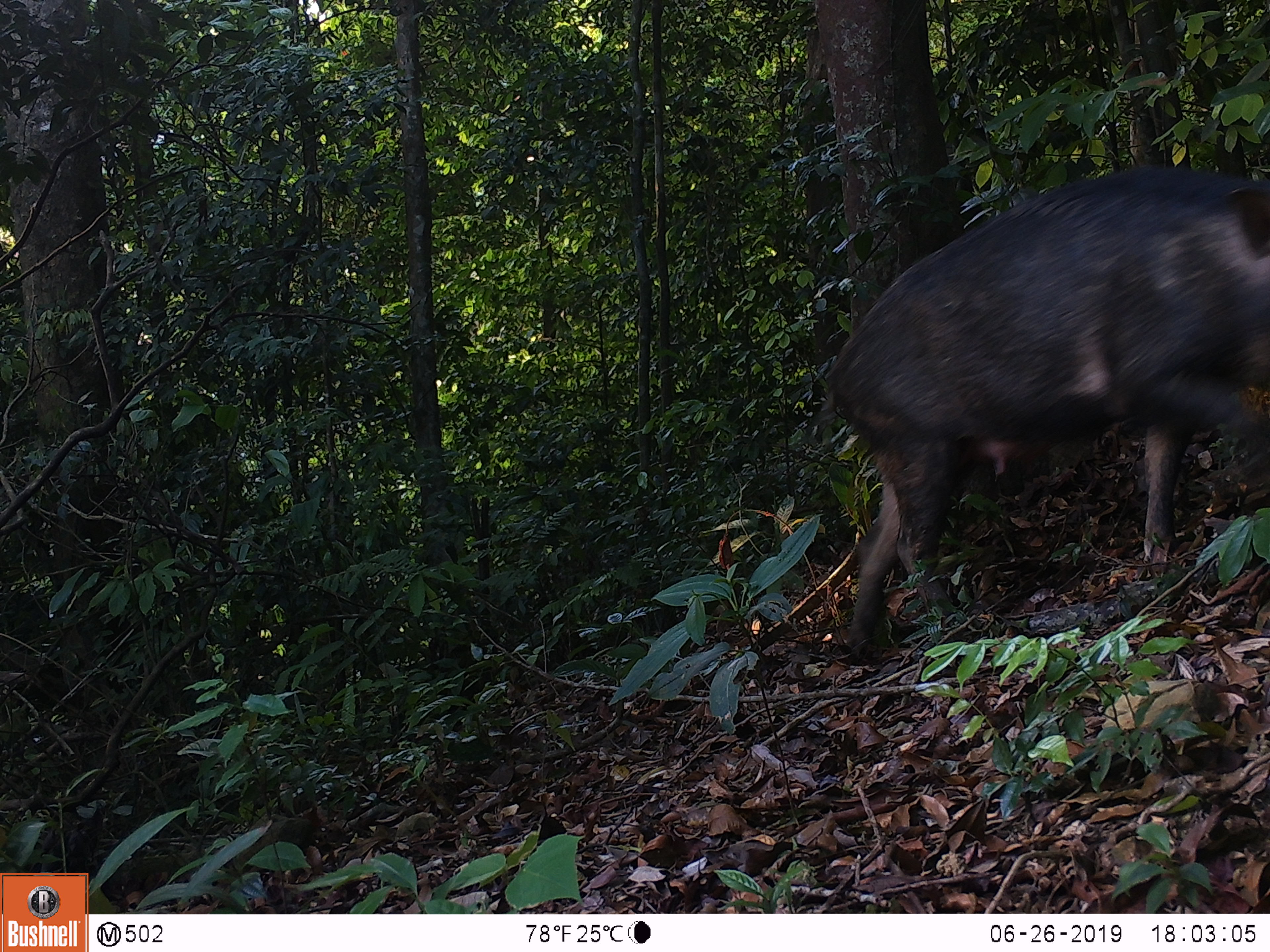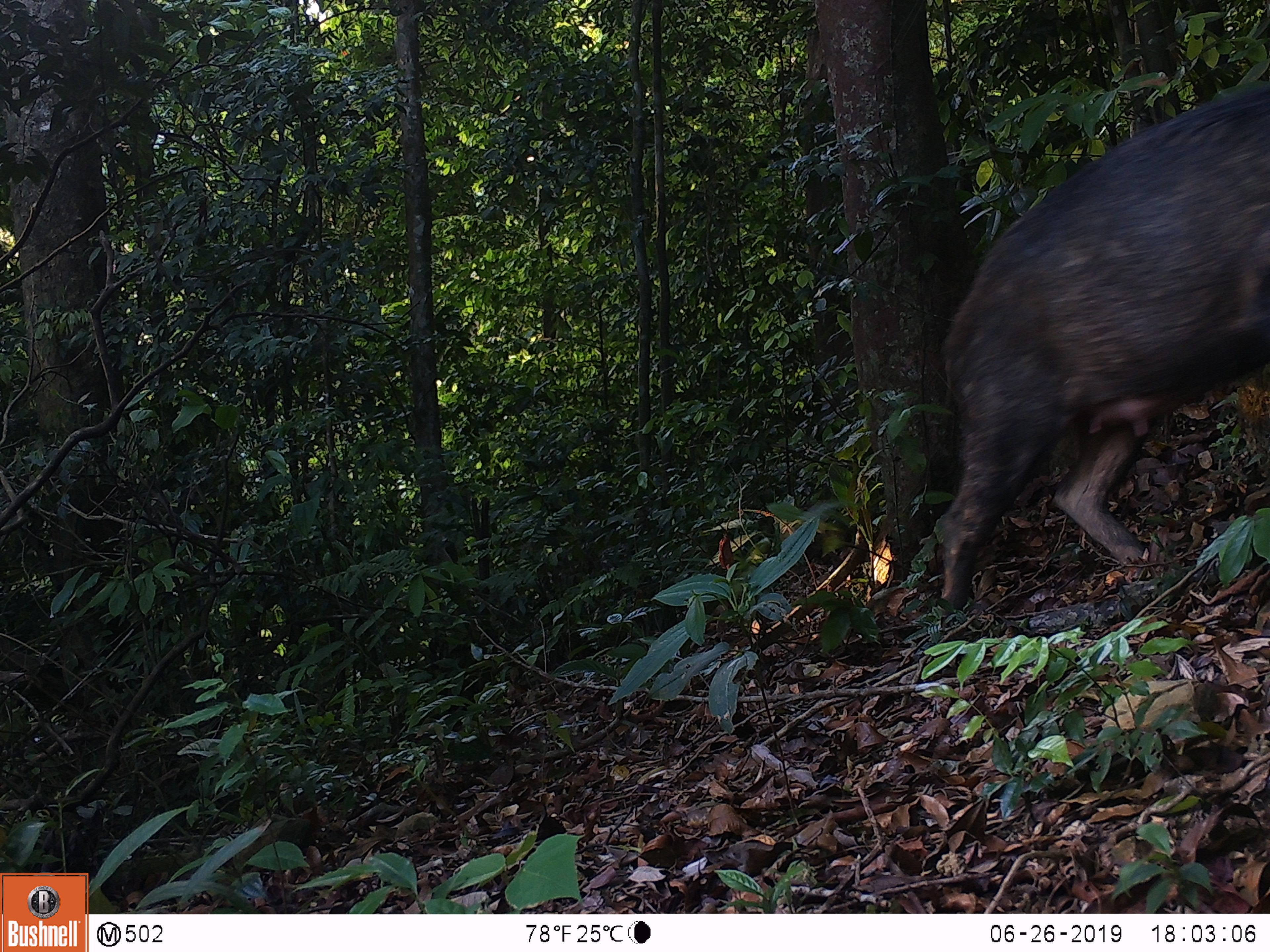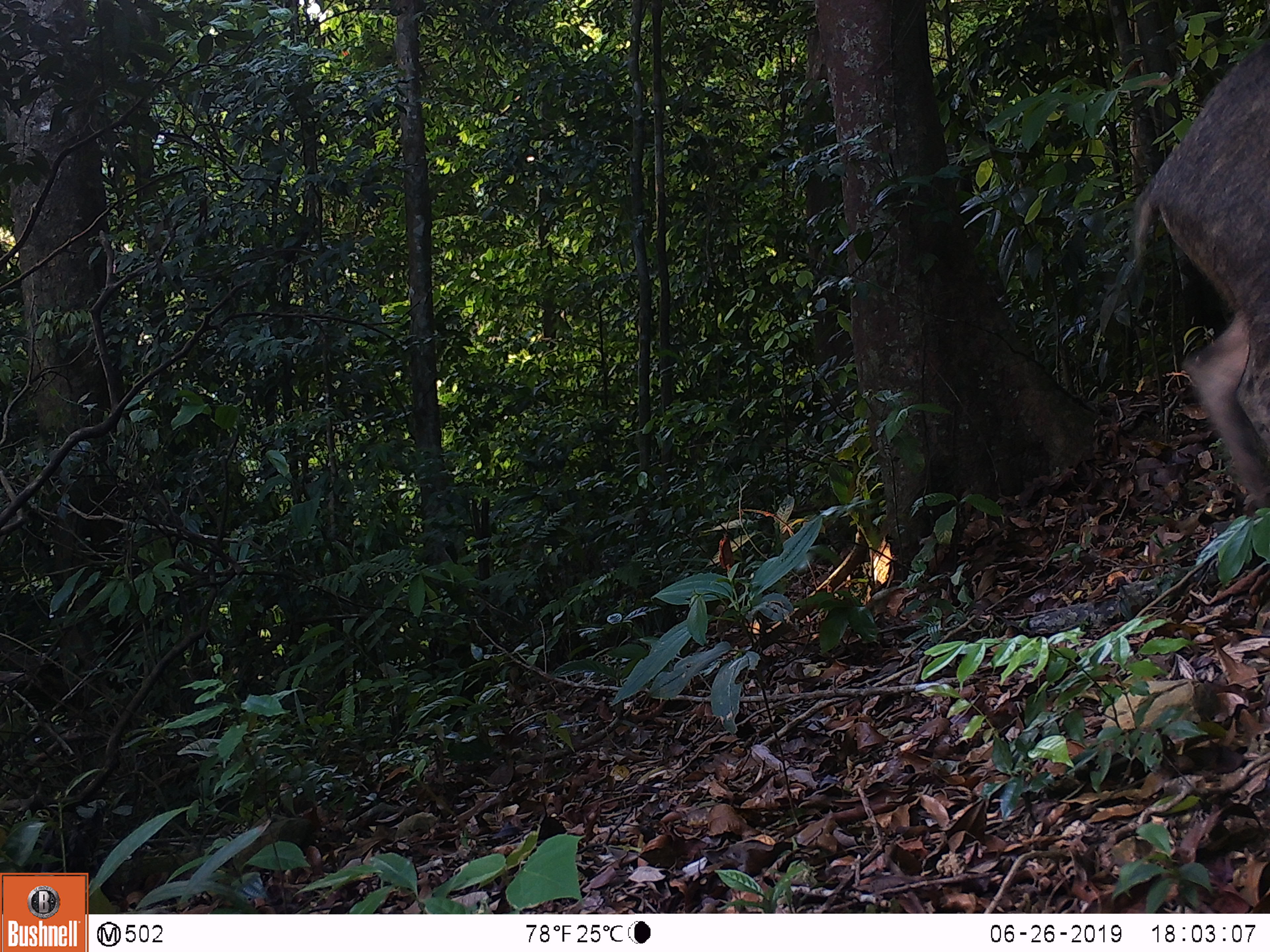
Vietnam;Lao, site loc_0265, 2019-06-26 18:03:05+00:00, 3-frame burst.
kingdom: Animalia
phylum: Chordata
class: Mammalia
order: Artiodactyla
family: Suidae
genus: Sus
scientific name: Sus scrofa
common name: eurasian wild pig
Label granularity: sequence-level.